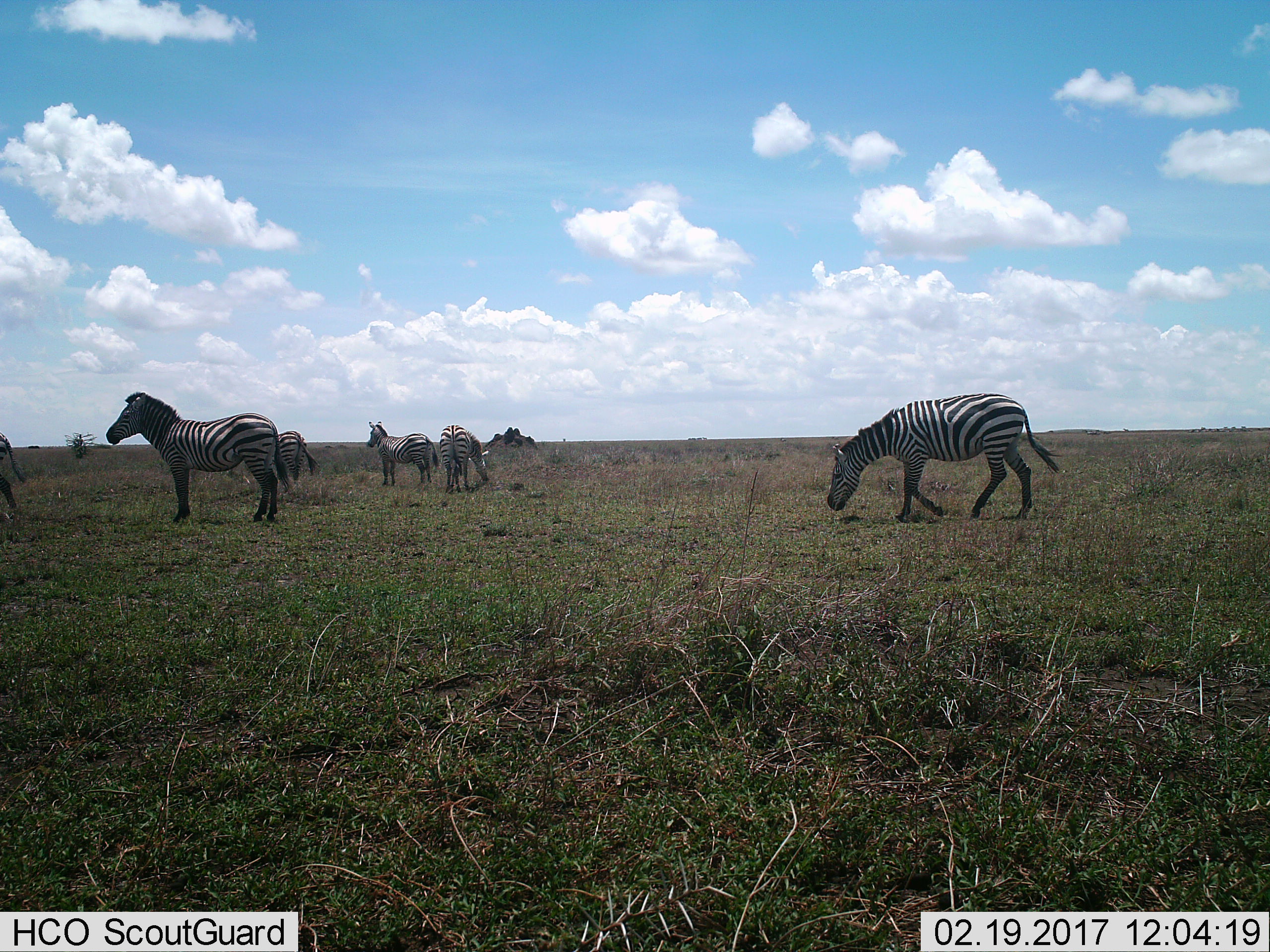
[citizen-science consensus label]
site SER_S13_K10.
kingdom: Animalia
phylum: Chordata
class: Mammalia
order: Perissodactyla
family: Equidae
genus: Equus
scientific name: Equus quagga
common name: plains zebra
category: zebraplains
Zebraplains (plains zebra) (Equus quagga), count 6. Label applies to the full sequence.